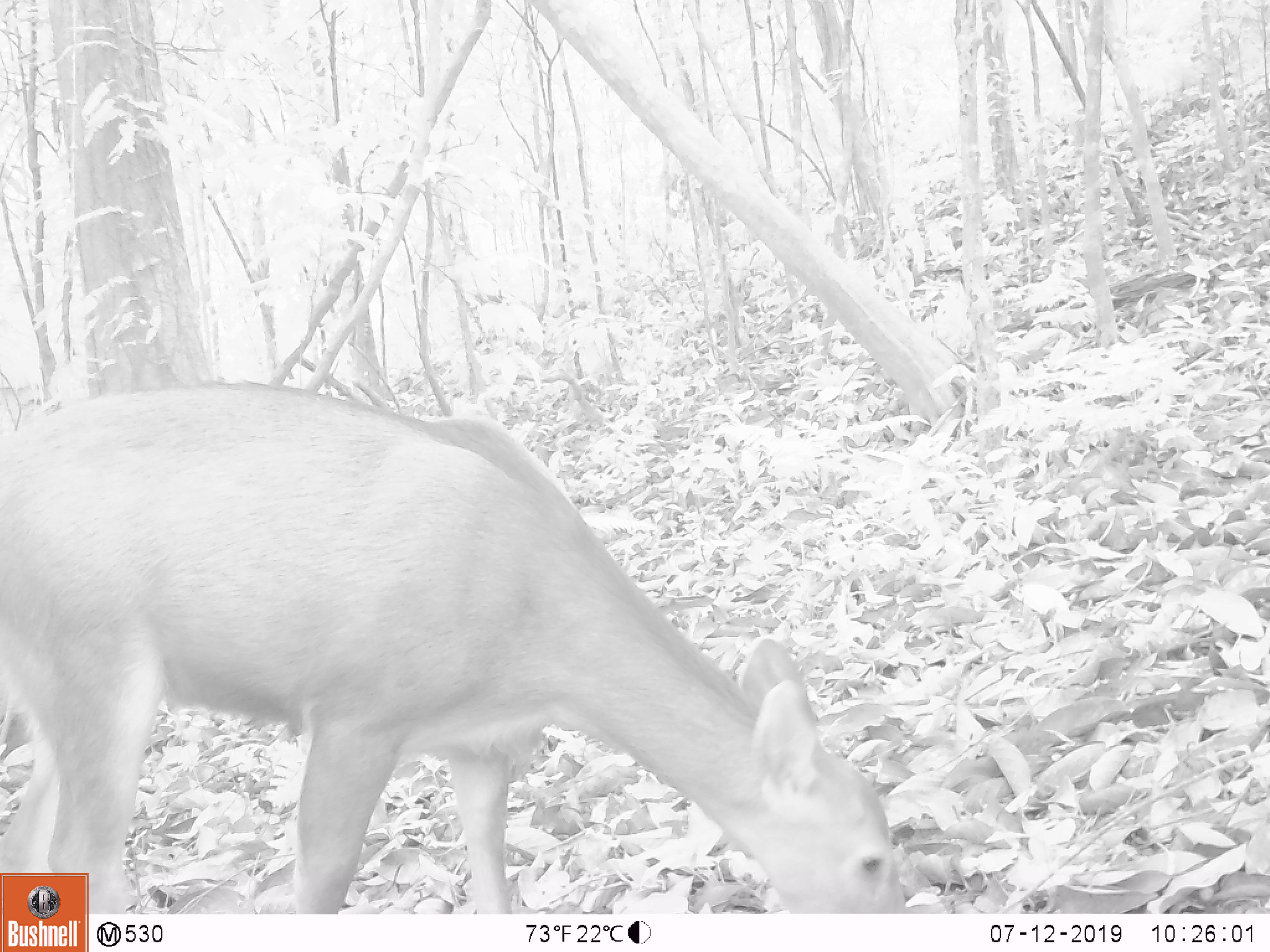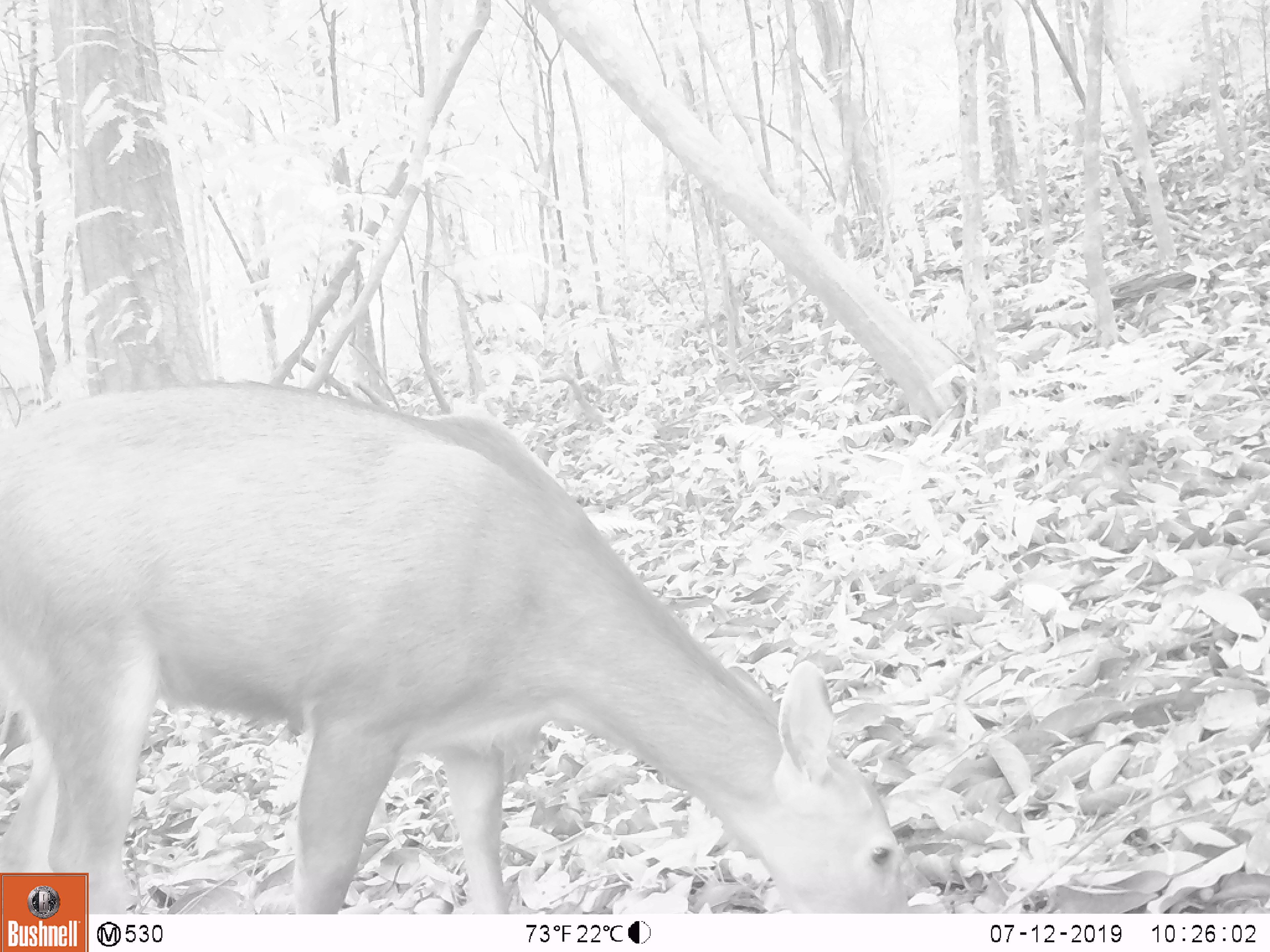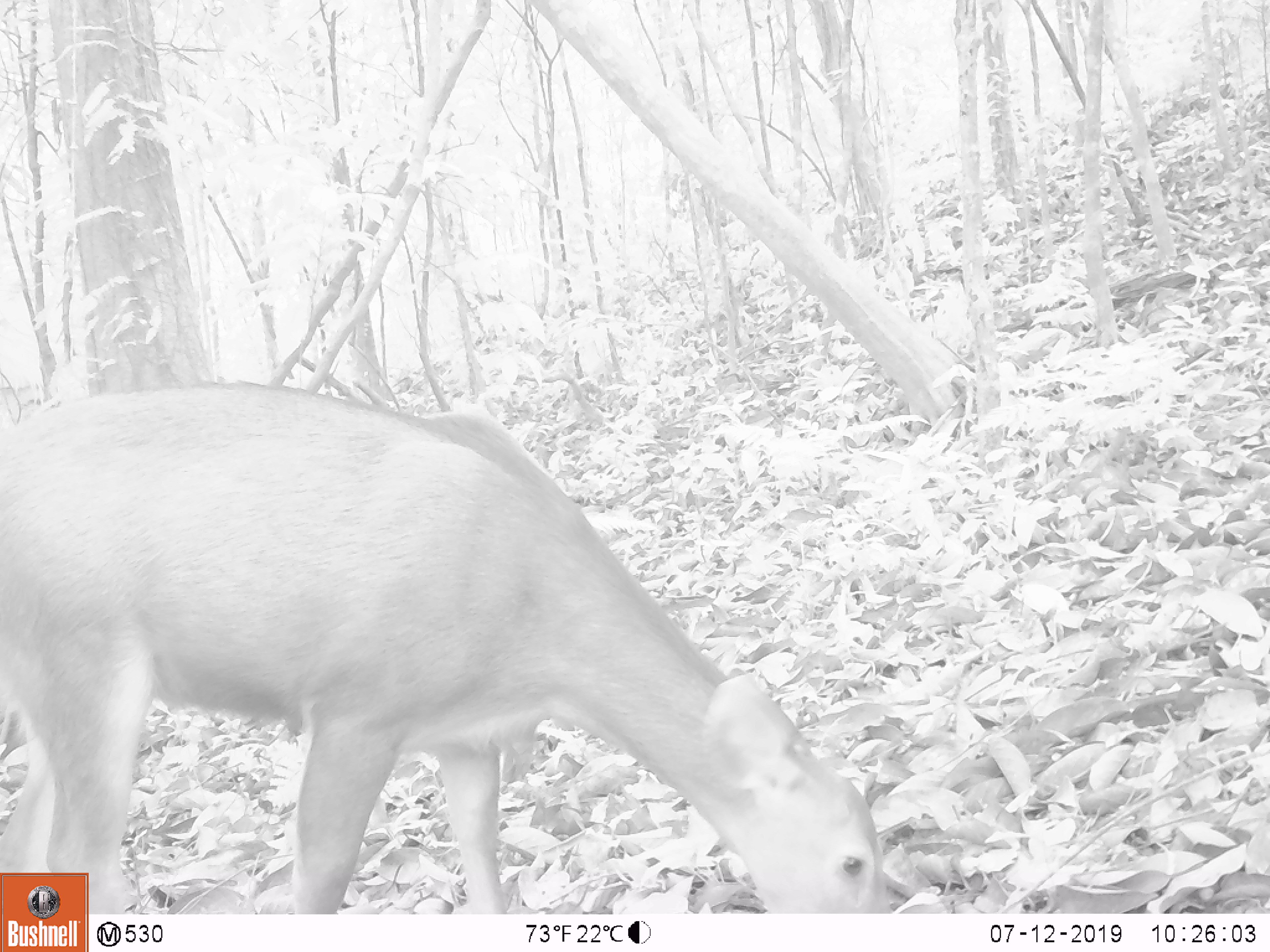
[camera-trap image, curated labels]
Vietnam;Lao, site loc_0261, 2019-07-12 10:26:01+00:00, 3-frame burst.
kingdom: Animalia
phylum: Chordata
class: Mammalia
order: Artiodactyla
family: Cervidae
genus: Rusa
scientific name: Rusa unicolor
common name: sambar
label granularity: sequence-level